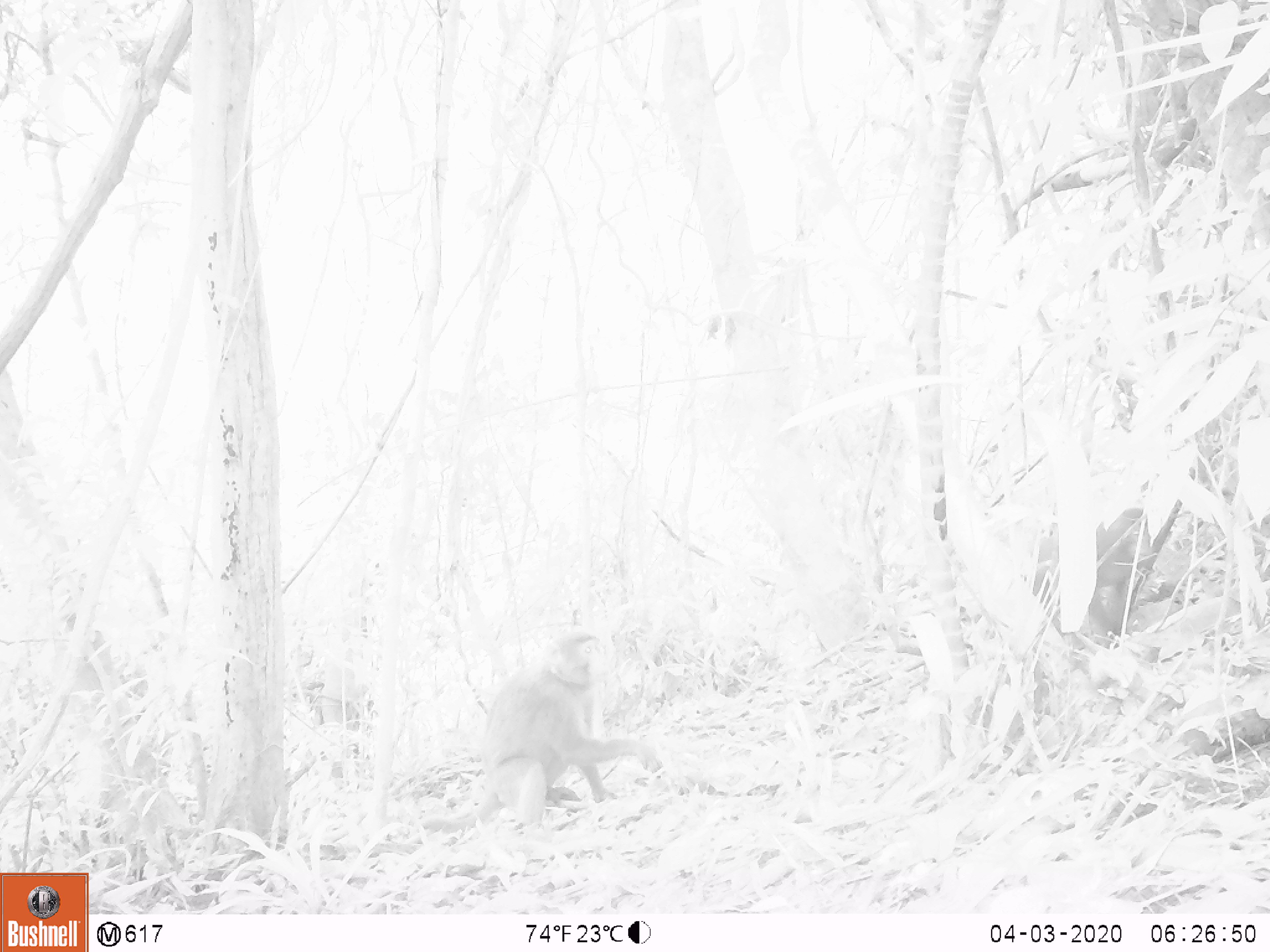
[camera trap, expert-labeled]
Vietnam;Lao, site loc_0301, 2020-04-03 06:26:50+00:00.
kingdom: Animalia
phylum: Chordata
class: Mammalia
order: Primates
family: Cercopithecidae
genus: Macaca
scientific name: Macaca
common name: macaques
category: assam or rhesus macaque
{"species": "assam or rhesus macaque (macaques) (Macaca)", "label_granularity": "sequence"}